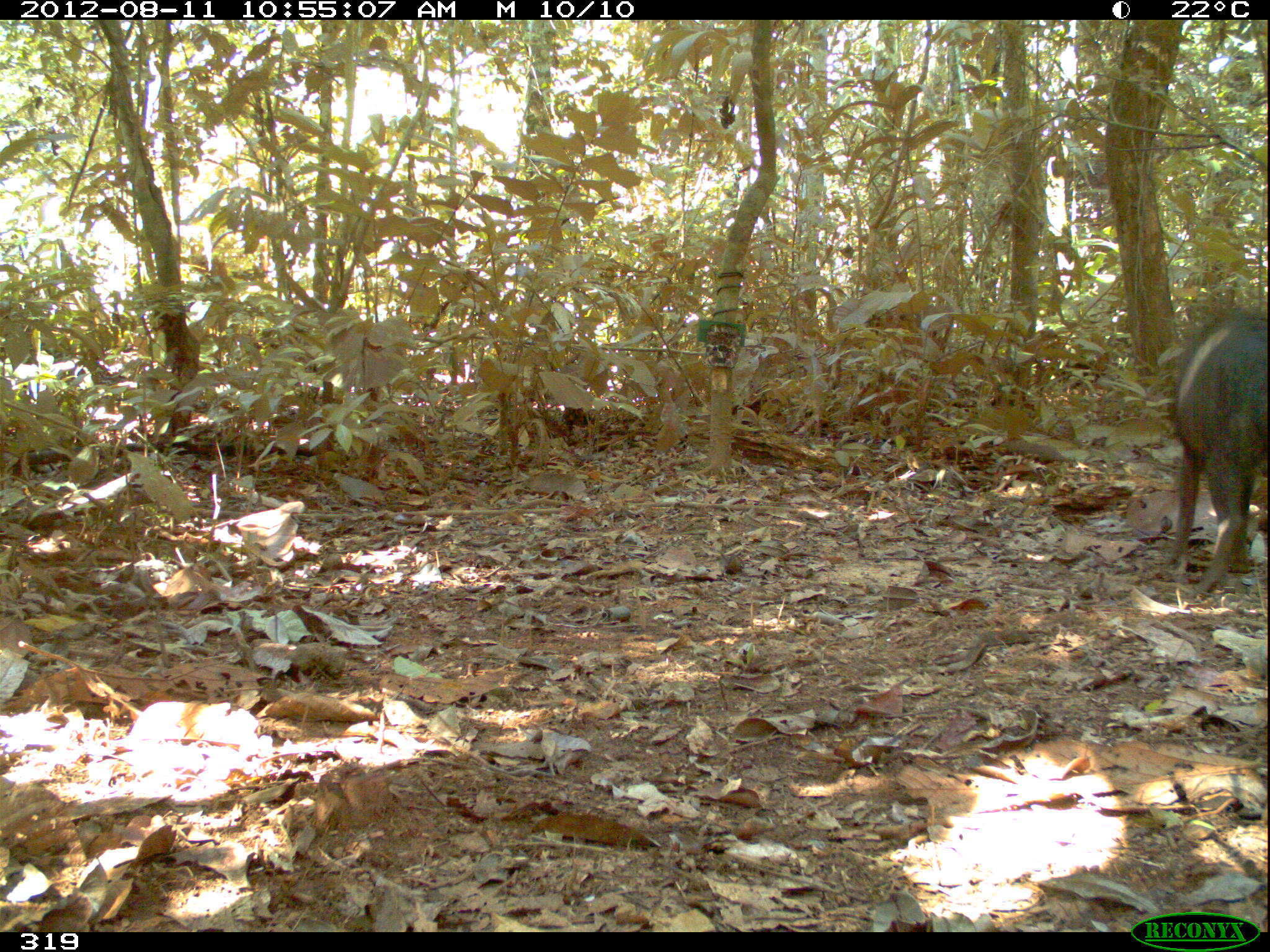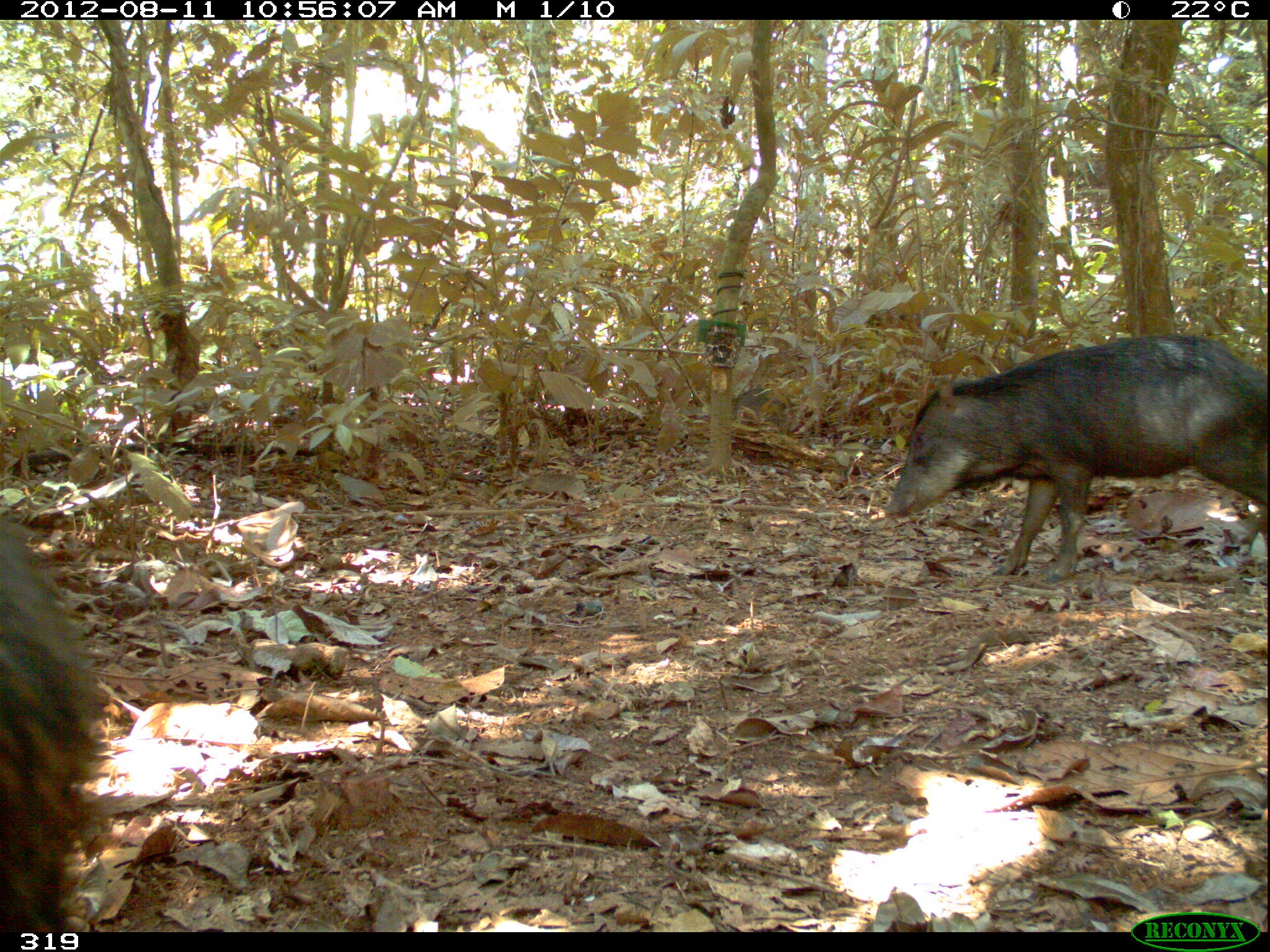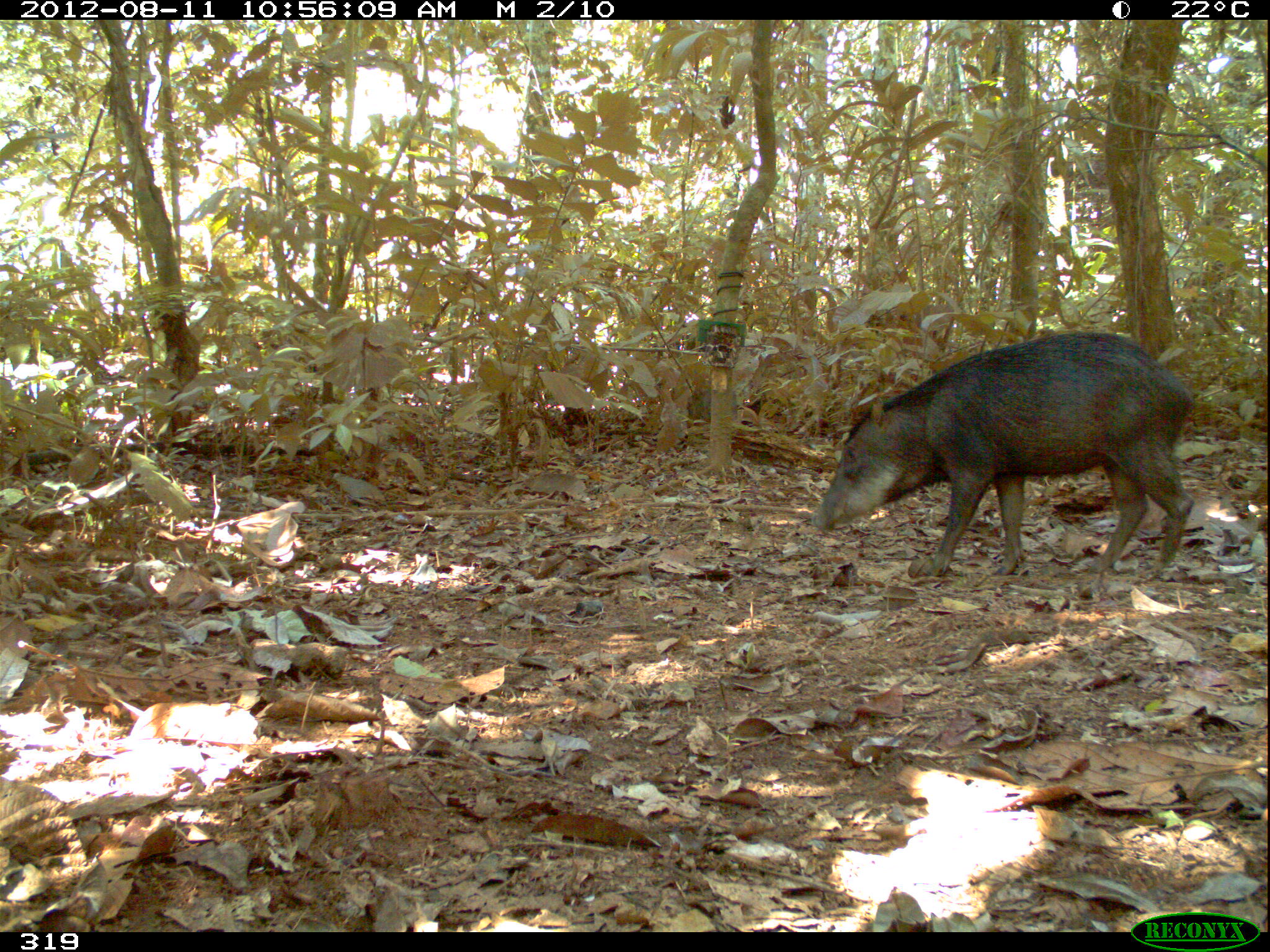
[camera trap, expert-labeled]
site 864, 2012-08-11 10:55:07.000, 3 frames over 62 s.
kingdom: Animalia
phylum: Chordata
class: Mammalia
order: Artiodactyla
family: Tayassuidae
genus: Tayassu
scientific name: Tayassu pecari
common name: white-lipped peccary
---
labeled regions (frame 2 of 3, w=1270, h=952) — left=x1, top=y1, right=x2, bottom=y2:
tayassu pecari: left=880, top=329, right=1265, bottom=582; left=0, top=499, right=115, bottom=932; left=733, top=388, right=796, bottom=435